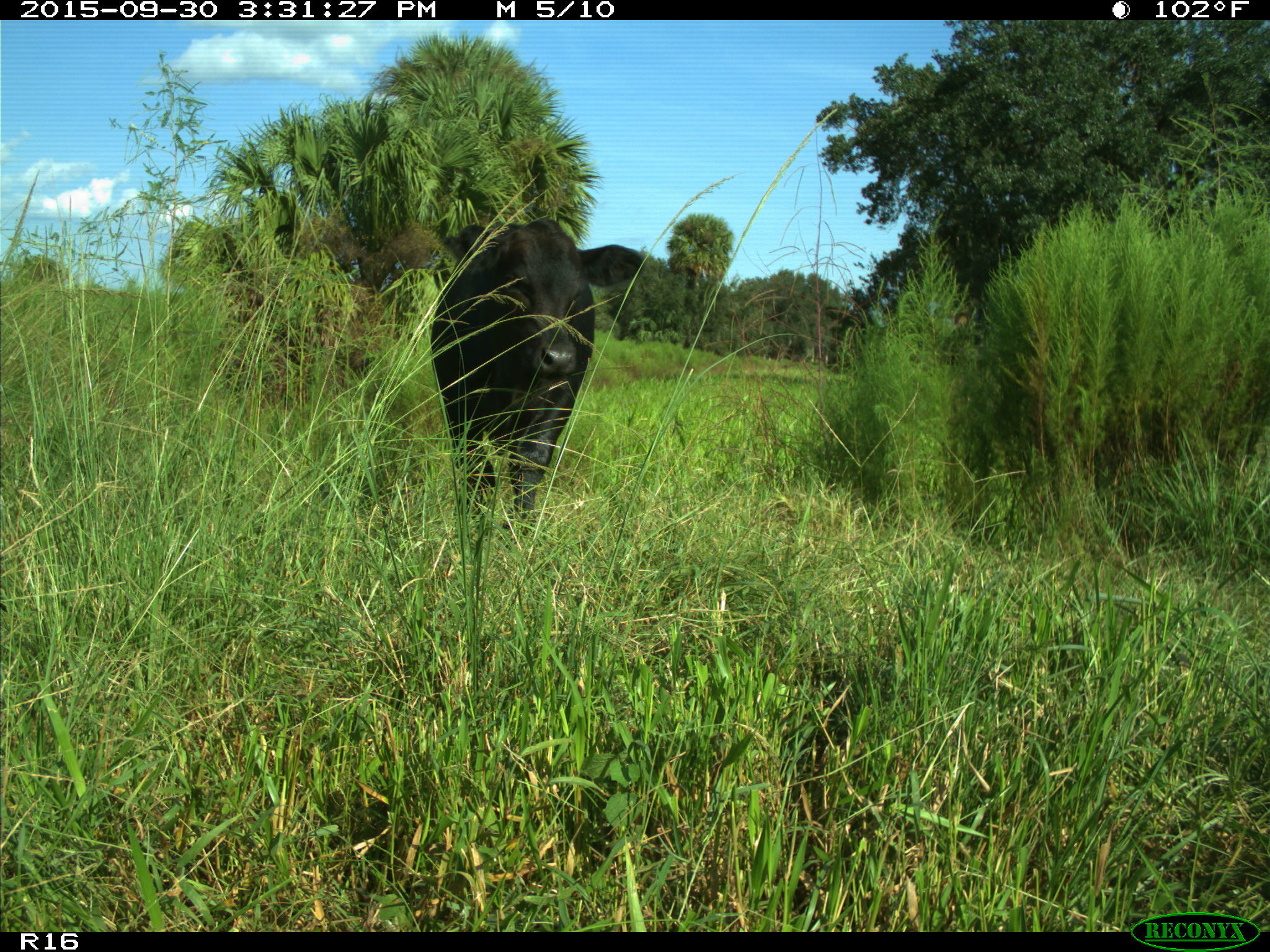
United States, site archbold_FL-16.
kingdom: Animalia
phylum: Chordata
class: Mammalia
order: Artiodactyla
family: Bovidae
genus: Bos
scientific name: Bos taurus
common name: domestic cow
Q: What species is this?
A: Bos taurus (domestic cow).